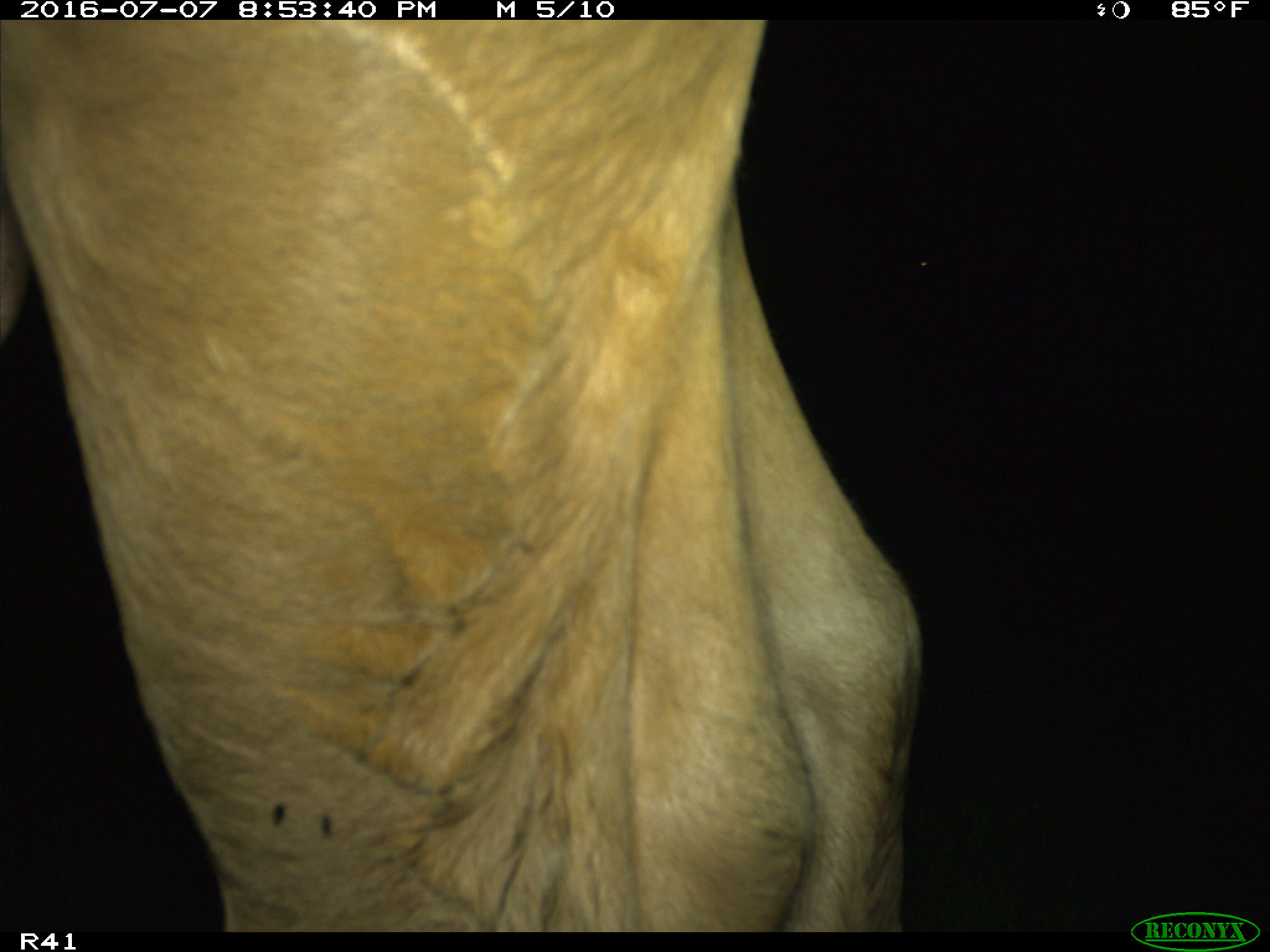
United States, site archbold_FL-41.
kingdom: Animalia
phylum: Chordata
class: Mammalia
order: Artiodactyla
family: Bovidae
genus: Bos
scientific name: Bos taurus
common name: domestic cow